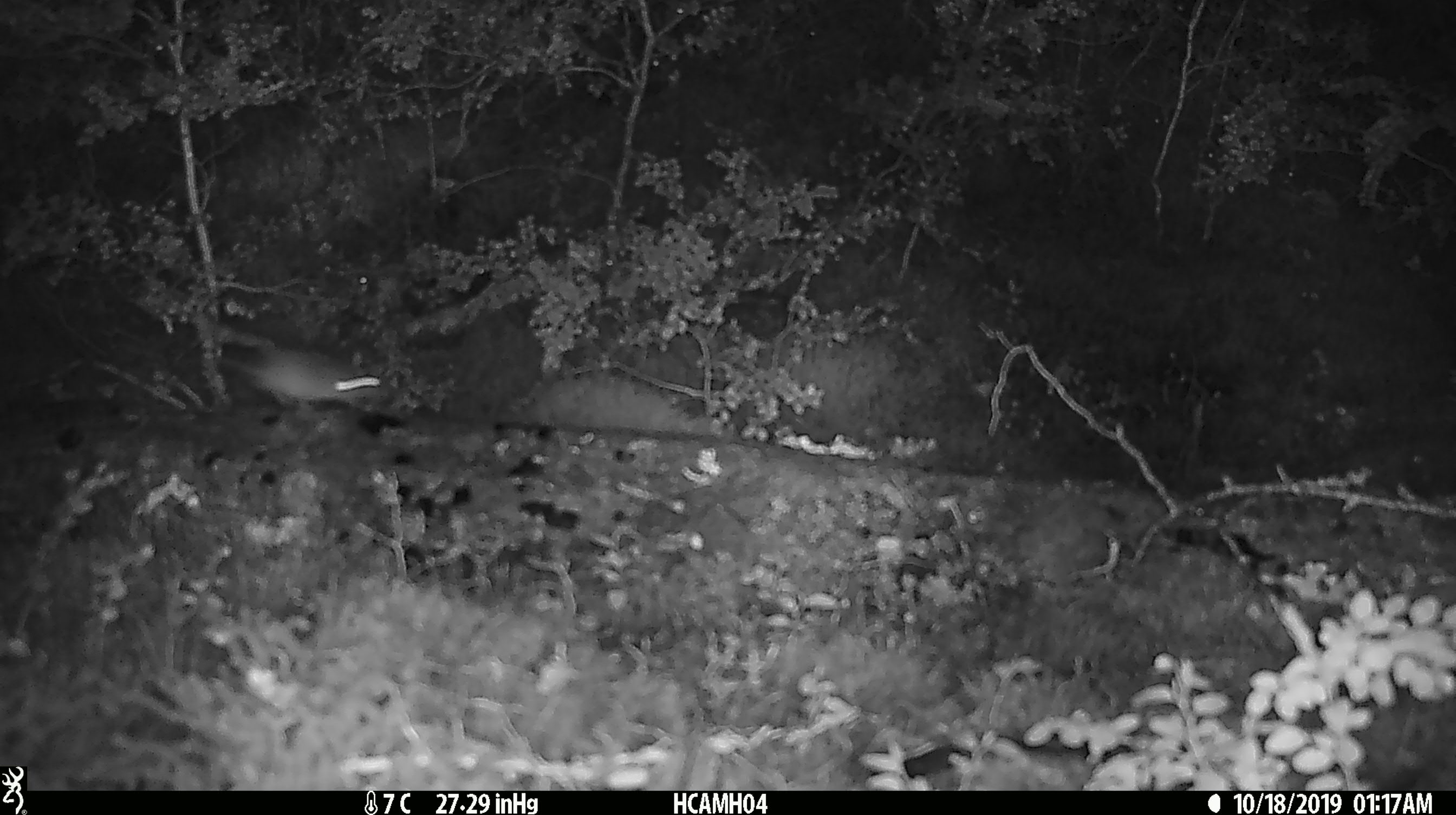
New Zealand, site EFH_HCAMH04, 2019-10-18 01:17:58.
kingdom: Animalia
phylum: Chordata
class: Mammalia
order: Rodentia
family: Muridae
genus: Mus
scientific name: Mus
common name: mouse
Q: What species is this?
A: Mouse (Mus).